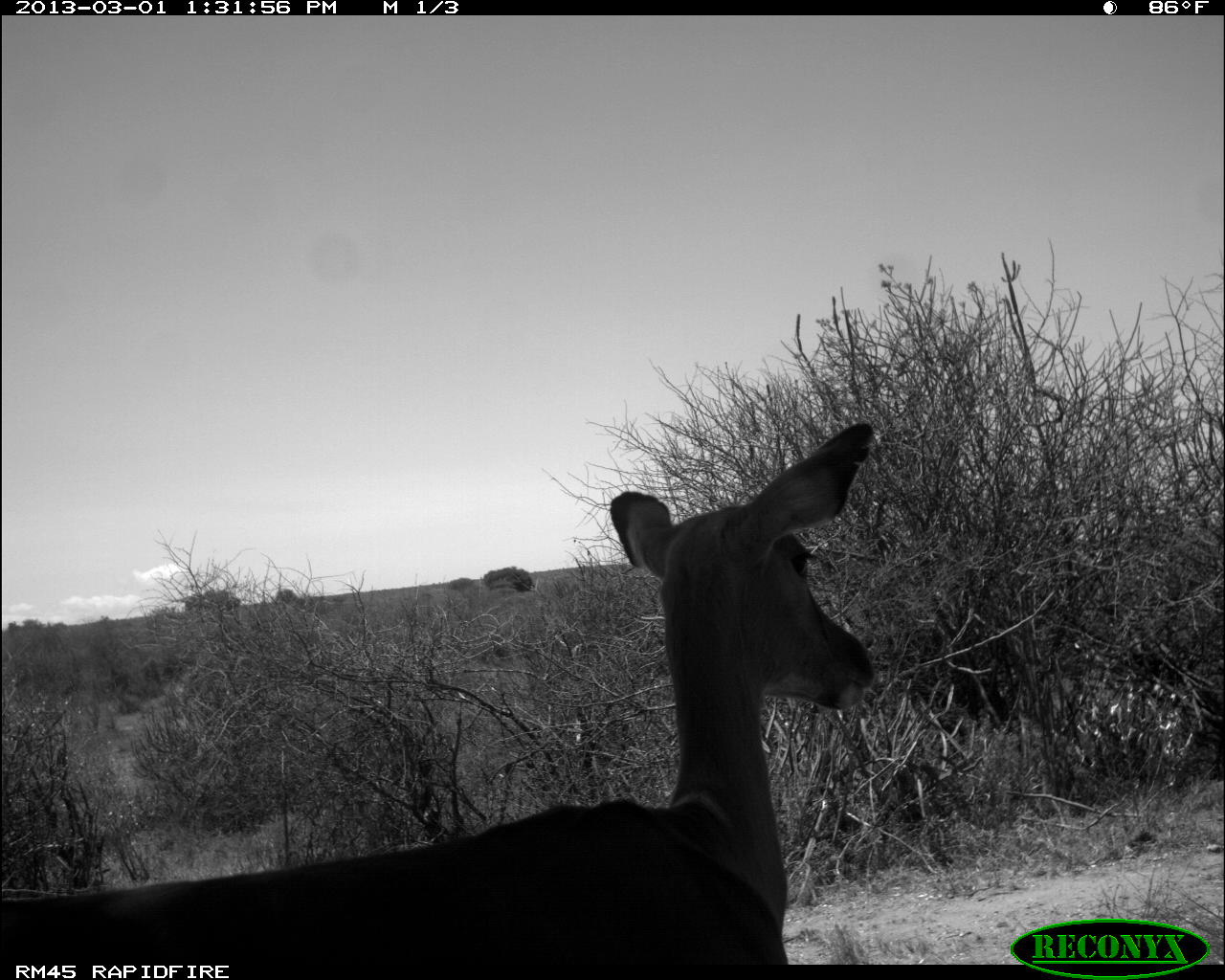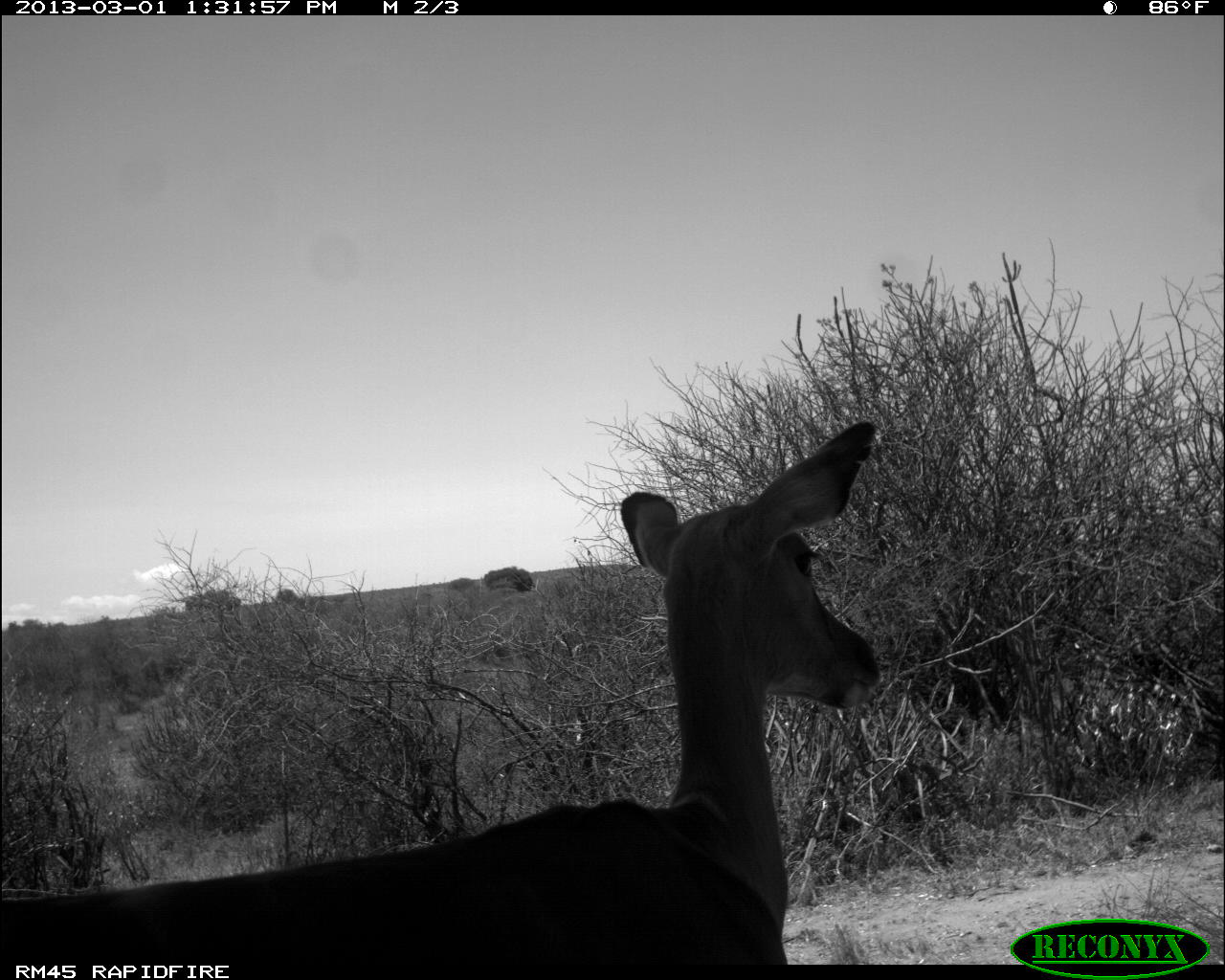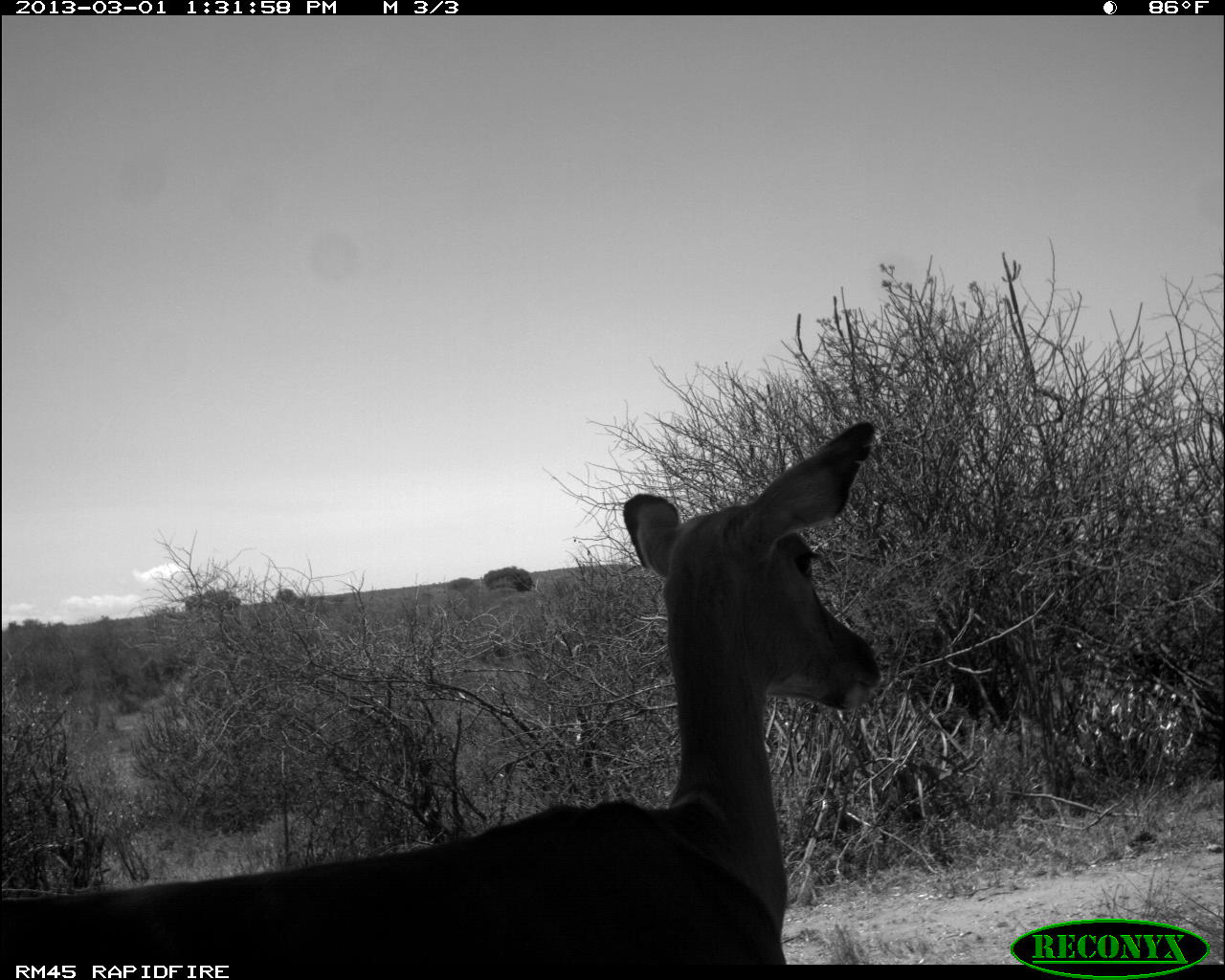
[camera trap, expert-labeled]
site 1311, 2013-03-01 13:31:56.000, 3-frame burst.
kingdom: Animalia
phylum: Chordata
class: Mammalia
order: Artiodactyla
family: Bovidae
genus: Aepyceros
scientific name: Aepyceros melampus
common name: impala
Aepyceros melampus (impala), count 1.